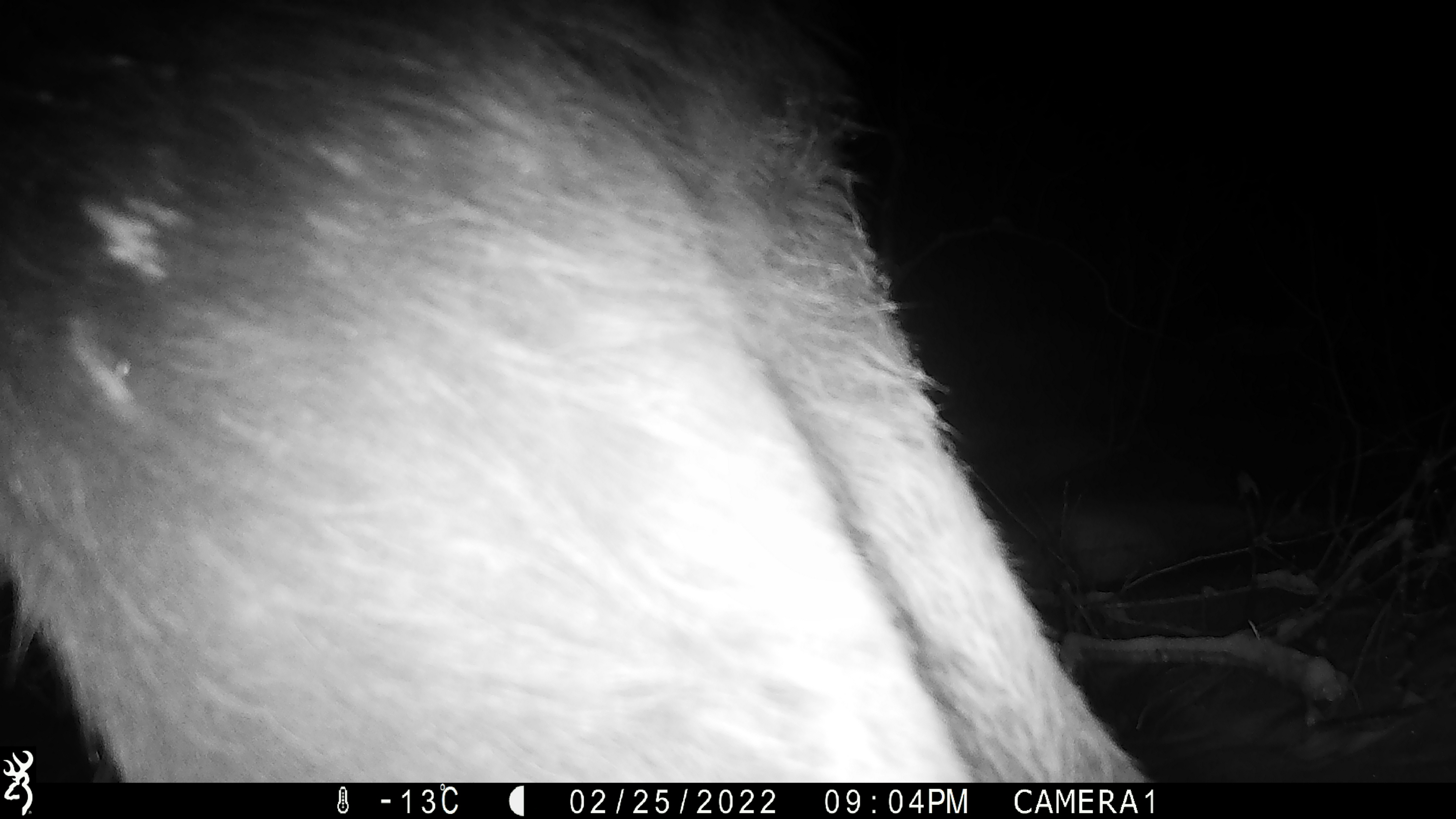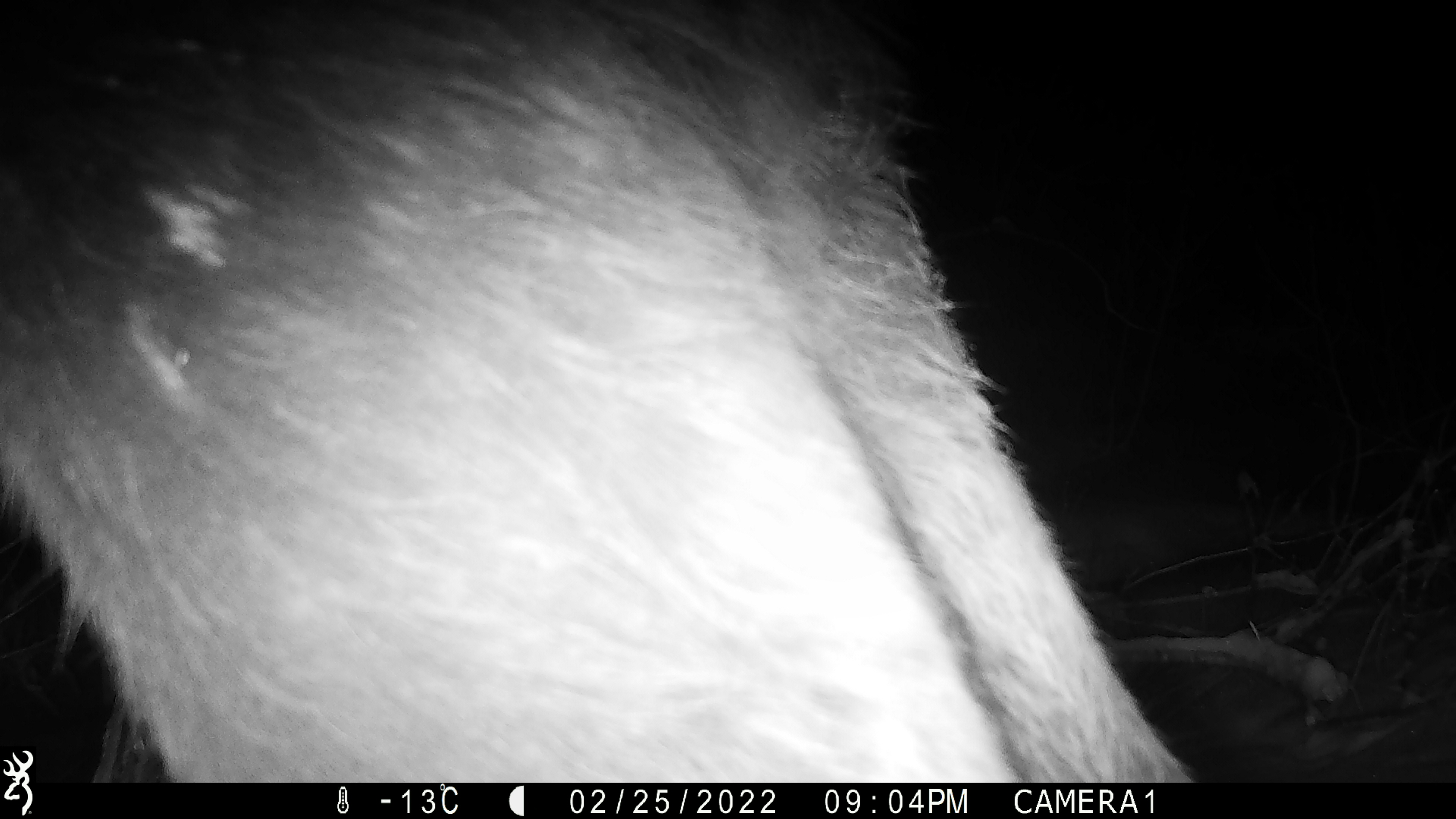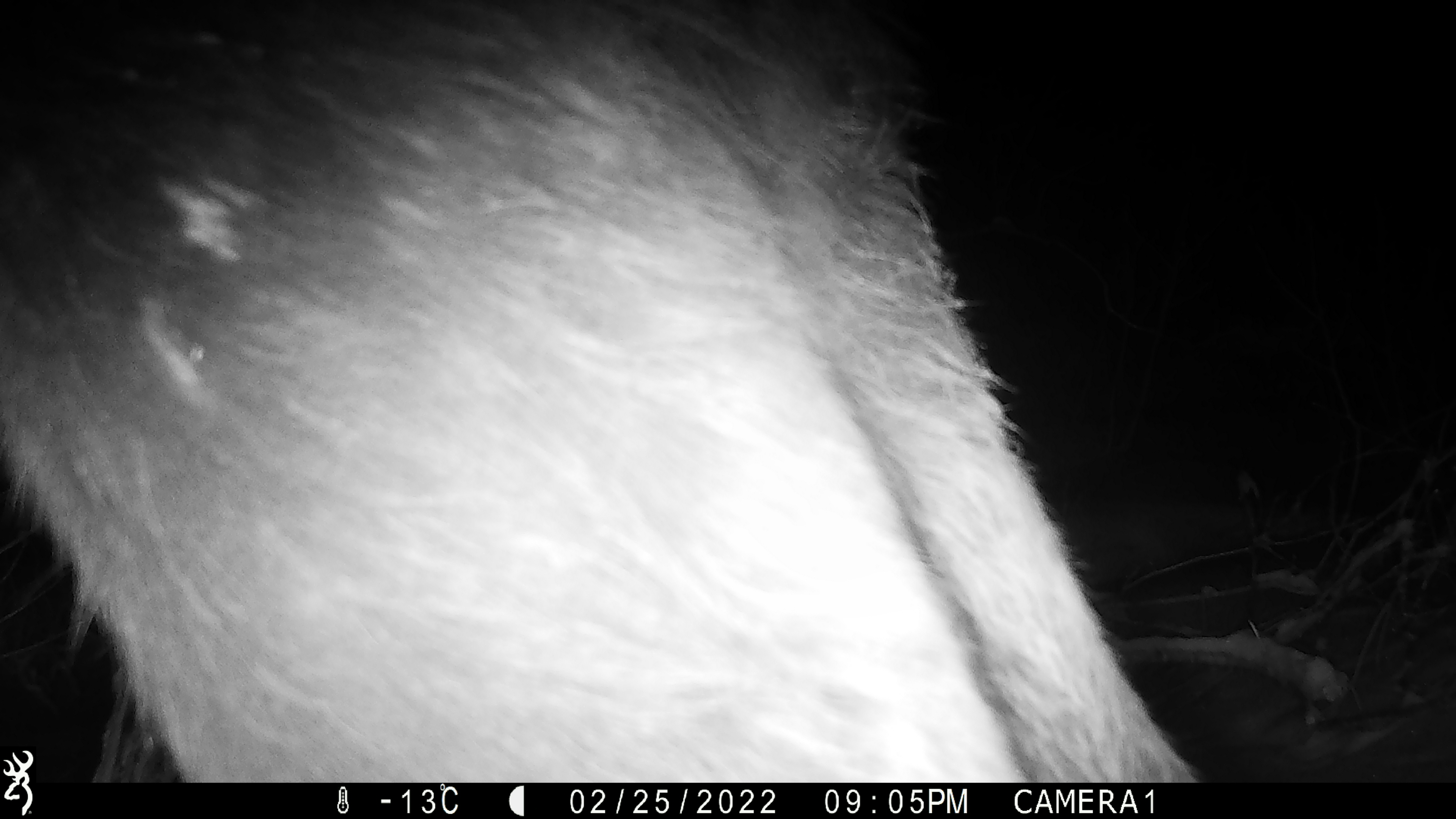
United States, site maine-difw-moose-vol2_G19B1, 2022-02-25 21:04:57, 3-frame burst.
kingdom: Animalia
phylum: Chordata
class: Mammalia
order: Artiodactyla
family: Cervidae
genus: Alces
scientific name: Alces alces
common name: moose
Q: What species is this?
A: Moose (Alces alces).